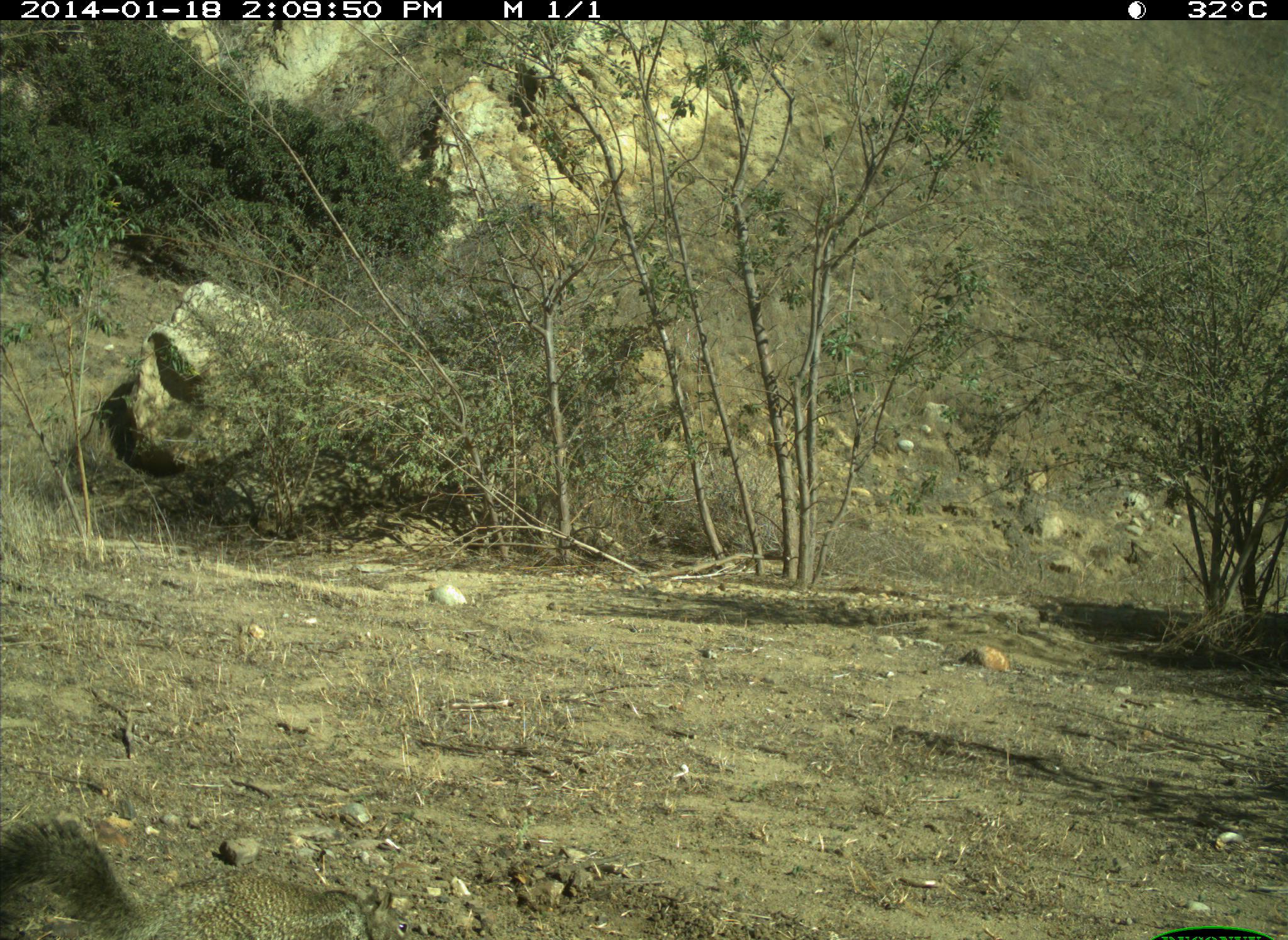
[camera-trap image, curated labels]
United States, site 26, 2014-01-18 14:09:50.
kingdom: Animalia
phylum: Chordata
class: Mammalia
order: Rodentia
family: Sciuridae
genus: Sciurus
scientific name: Sciurus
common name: squirrel